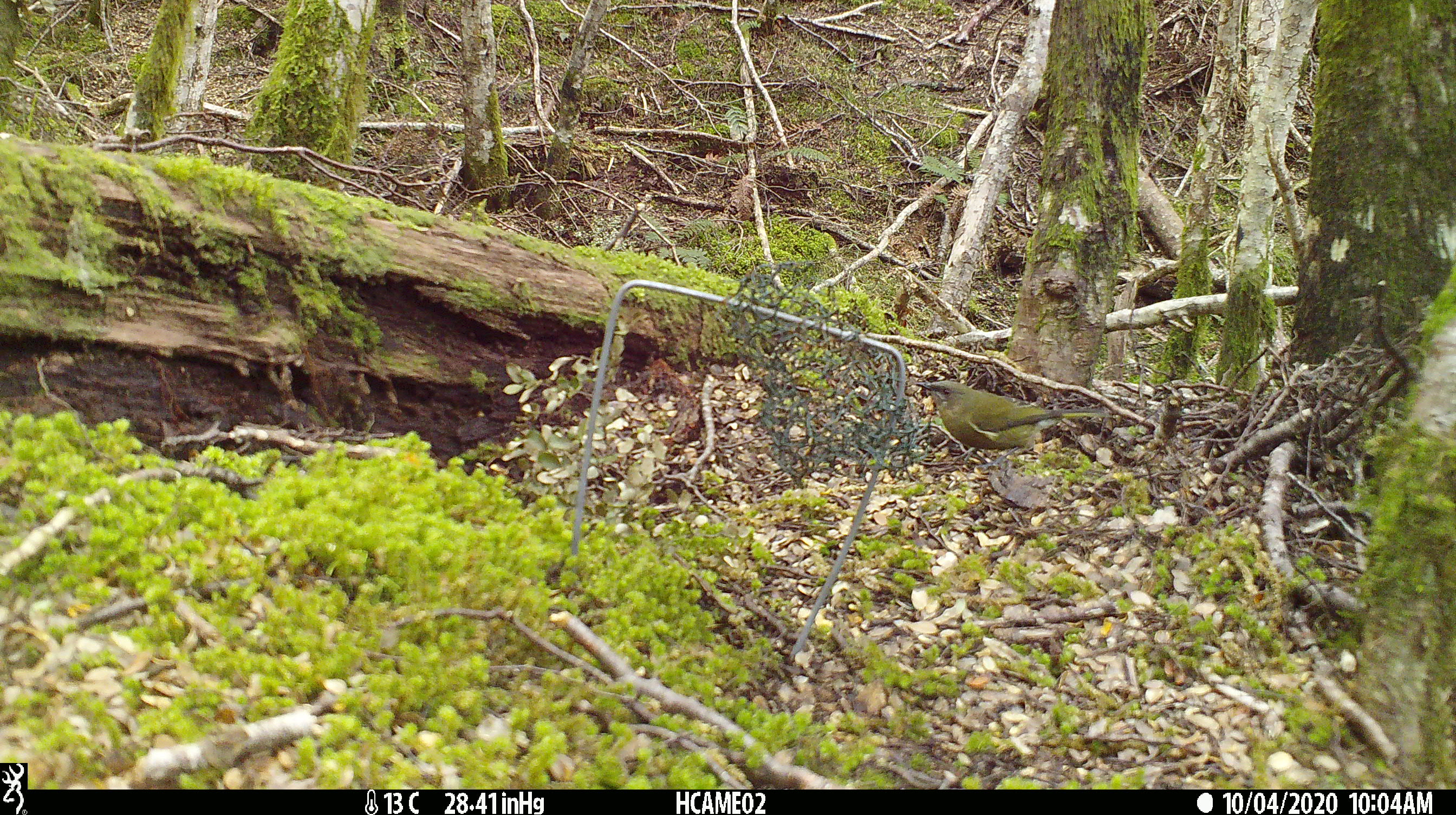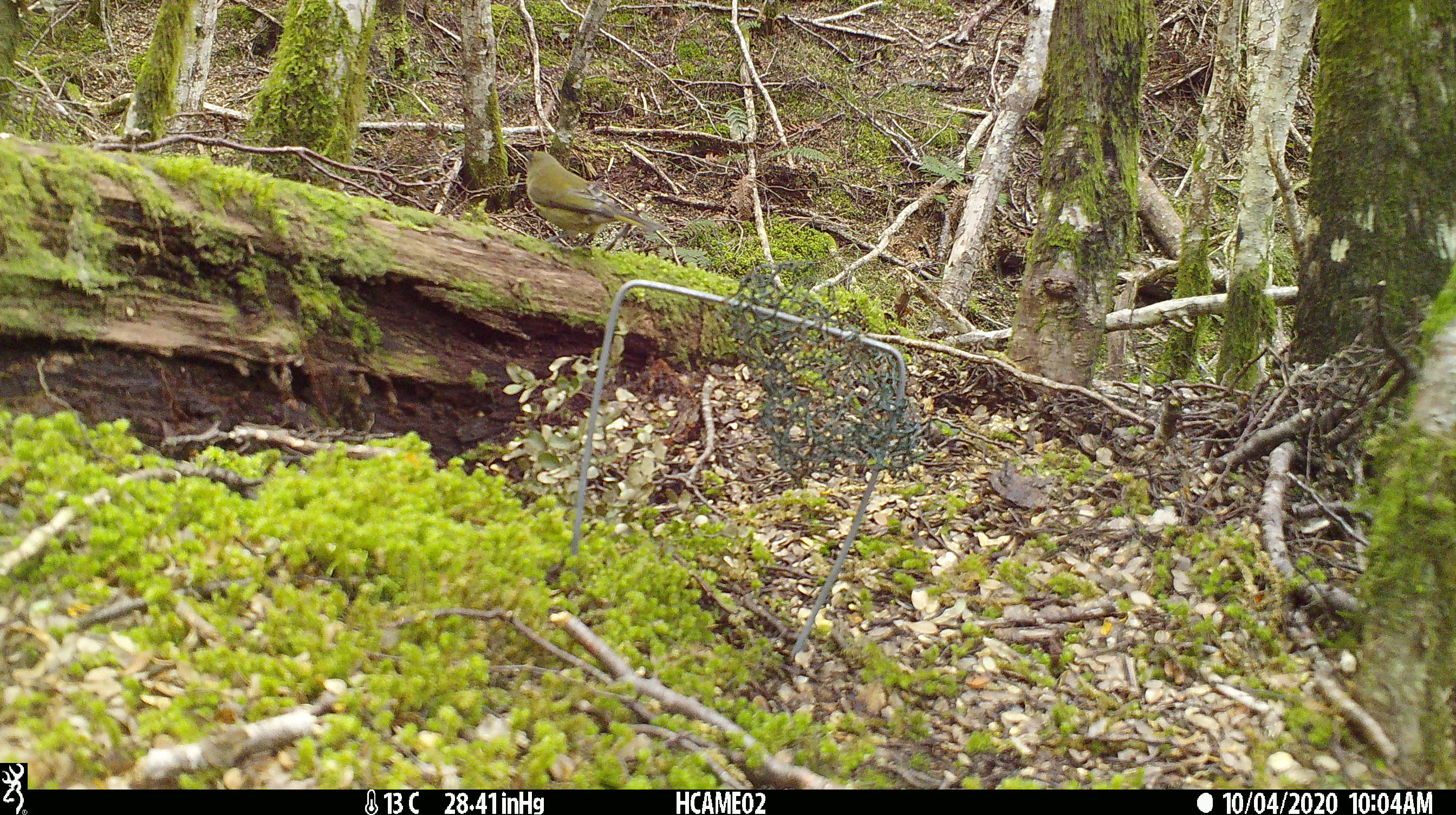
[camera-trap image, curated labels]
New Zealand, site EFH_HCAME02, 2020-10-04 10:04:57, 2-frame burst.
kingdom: Animalia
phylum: Chordata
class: Aves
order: Passeriformes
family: Meliphagidae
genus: Anthornis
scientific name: Anthornis melanura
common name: new zealand bellbird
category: bellbird